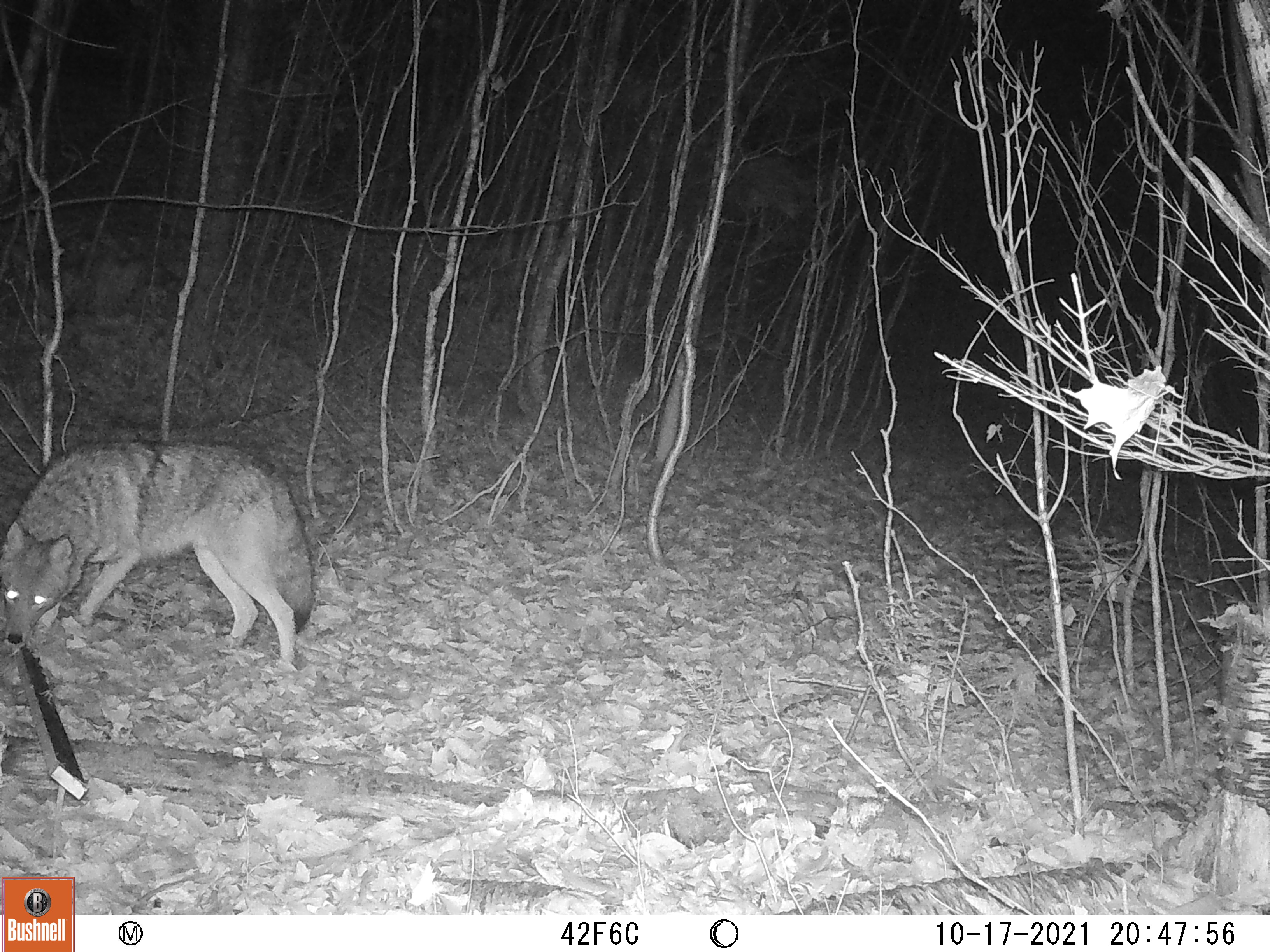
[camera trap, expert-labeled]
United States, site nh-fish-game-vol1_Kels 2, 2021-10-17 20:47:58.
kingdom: Animalia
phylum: Chordata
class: Mammalia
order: Carnivora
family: Canidae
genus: Canis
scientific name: Canis latrans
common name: coyote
Coyote (Canis latrans).